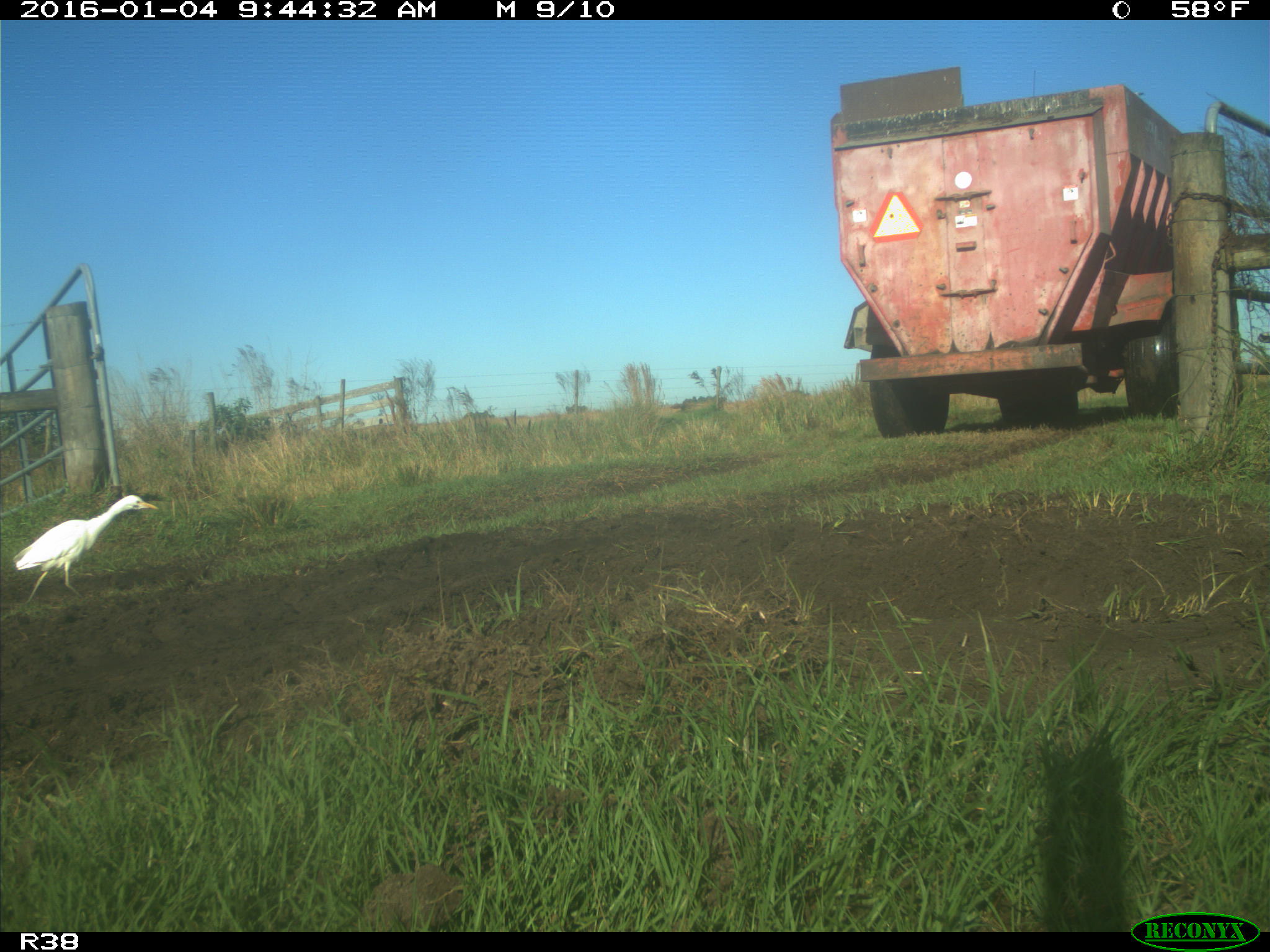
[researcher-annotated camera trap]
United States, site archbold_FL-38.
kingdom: Animalia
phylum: Chordata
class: Aves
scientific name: Aves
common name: birds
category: unidentified bird